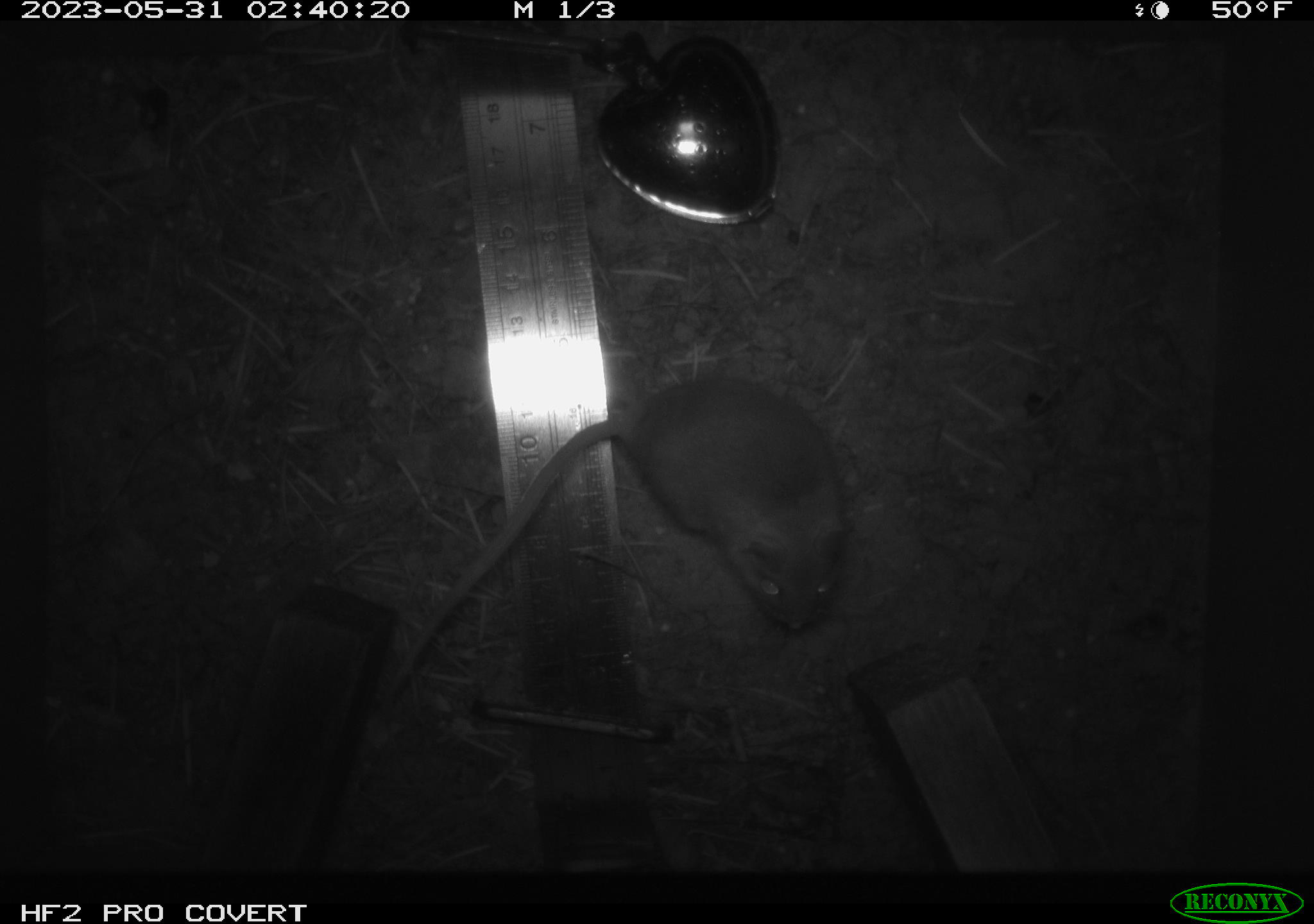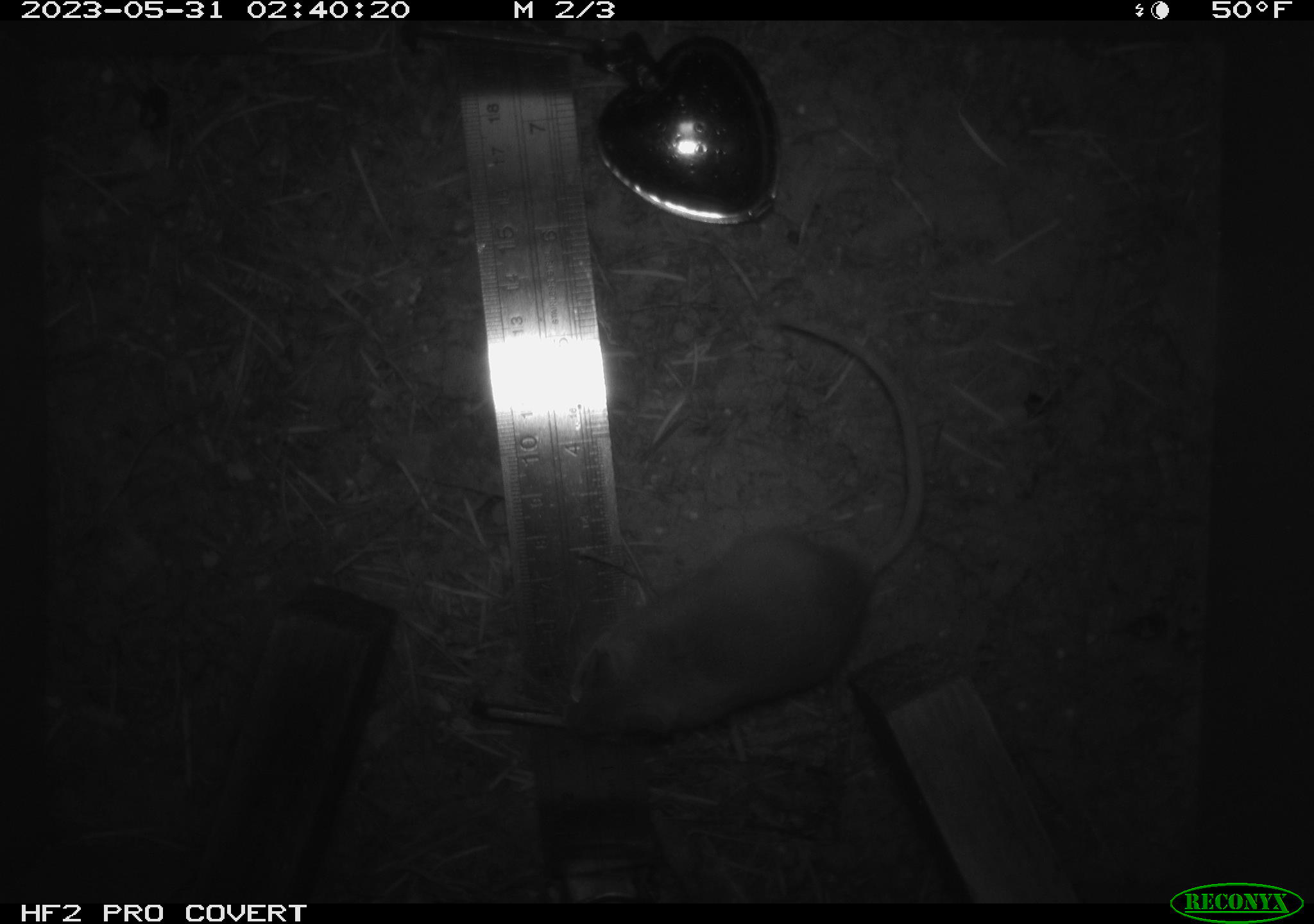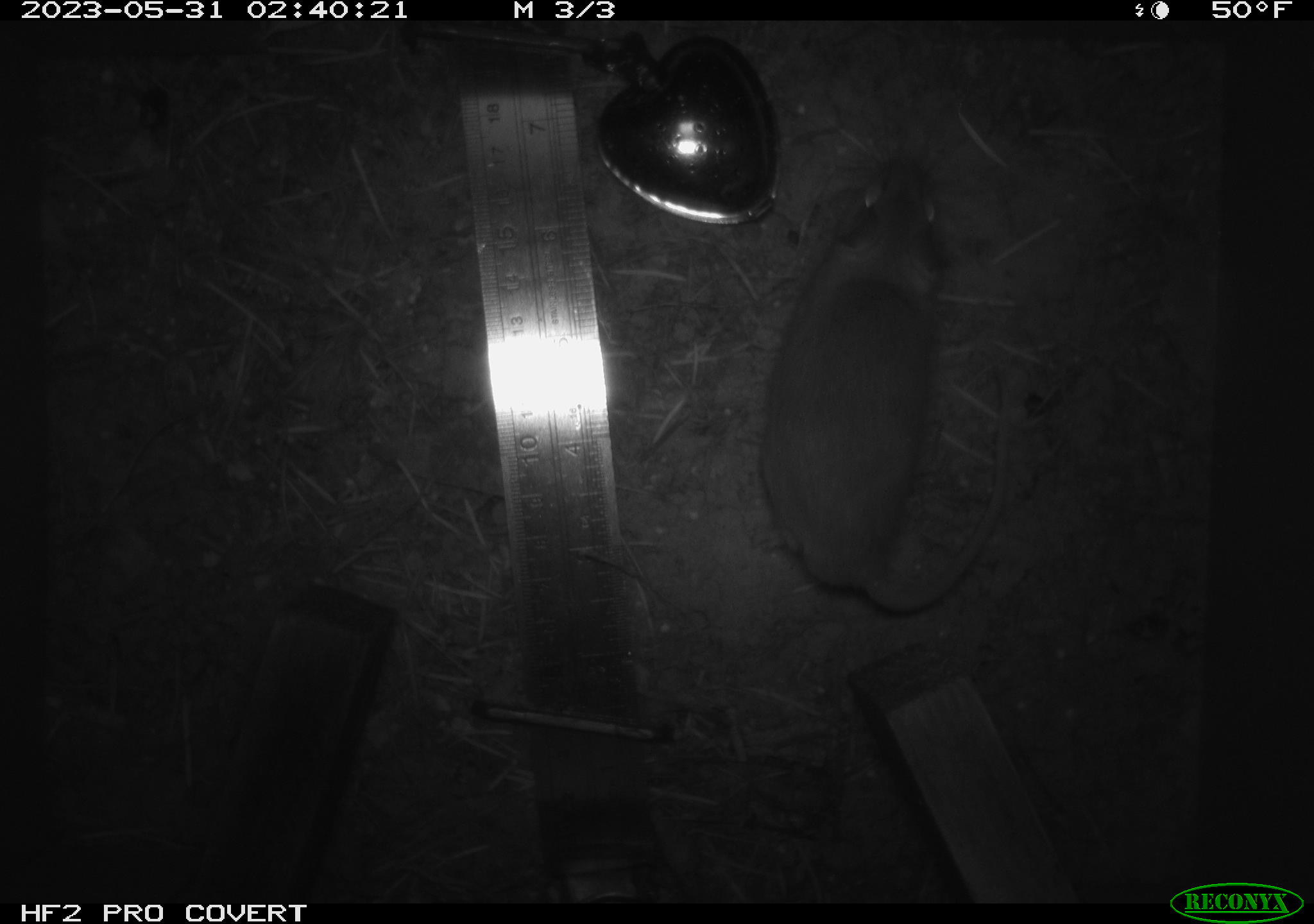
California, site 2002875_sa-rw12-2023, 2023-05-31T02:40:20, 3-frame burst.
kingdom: Animalia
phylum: Chordata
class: Mammalia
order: Rodentia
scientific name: Rodentia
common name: mouse species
Mouse species (Rodentia).